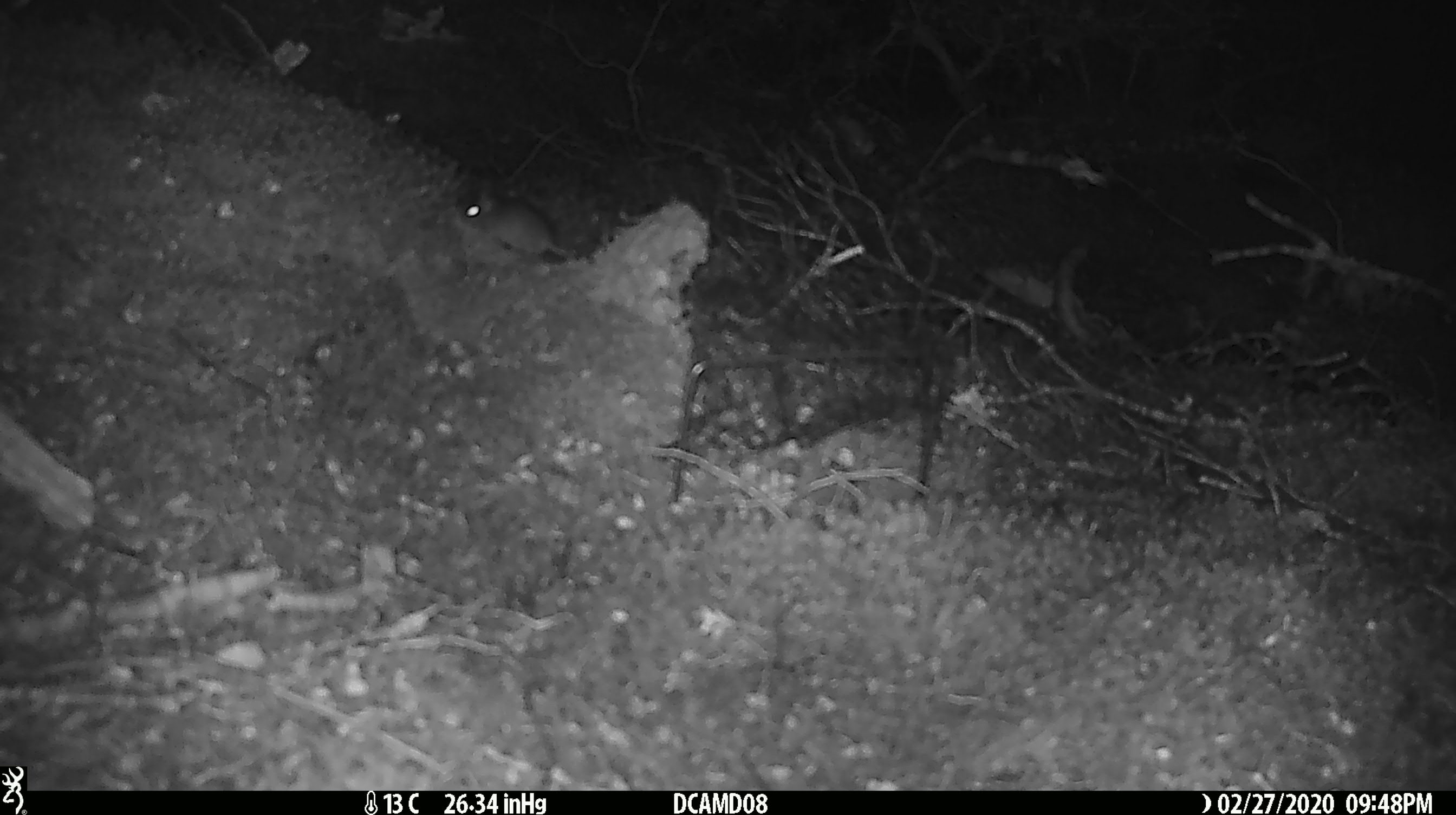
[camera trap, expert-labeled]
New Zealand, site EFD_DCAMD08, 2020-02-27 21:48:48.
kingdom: Animalia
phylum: Chordata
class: Mammalia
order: Rodentia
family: Muridae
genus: Mus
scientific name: Mus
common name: mouse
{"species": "mouse (Mus)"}